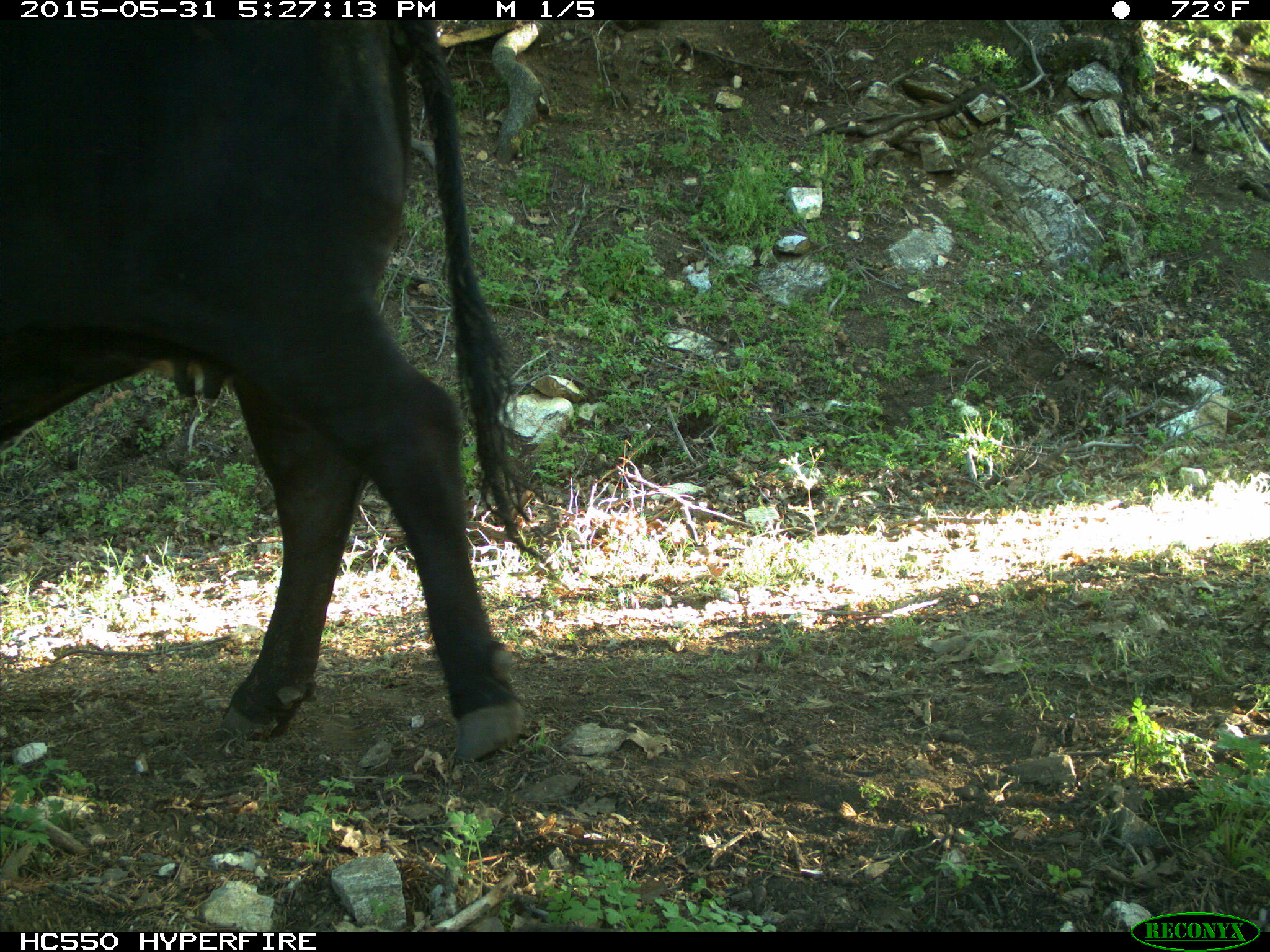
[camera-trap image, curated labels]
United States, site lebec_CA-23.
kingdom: Animalia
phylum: Chordata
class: Mammalia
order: Artiodactyla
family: Bovidae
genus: Bos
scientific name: Bos taurus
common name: domestic cow